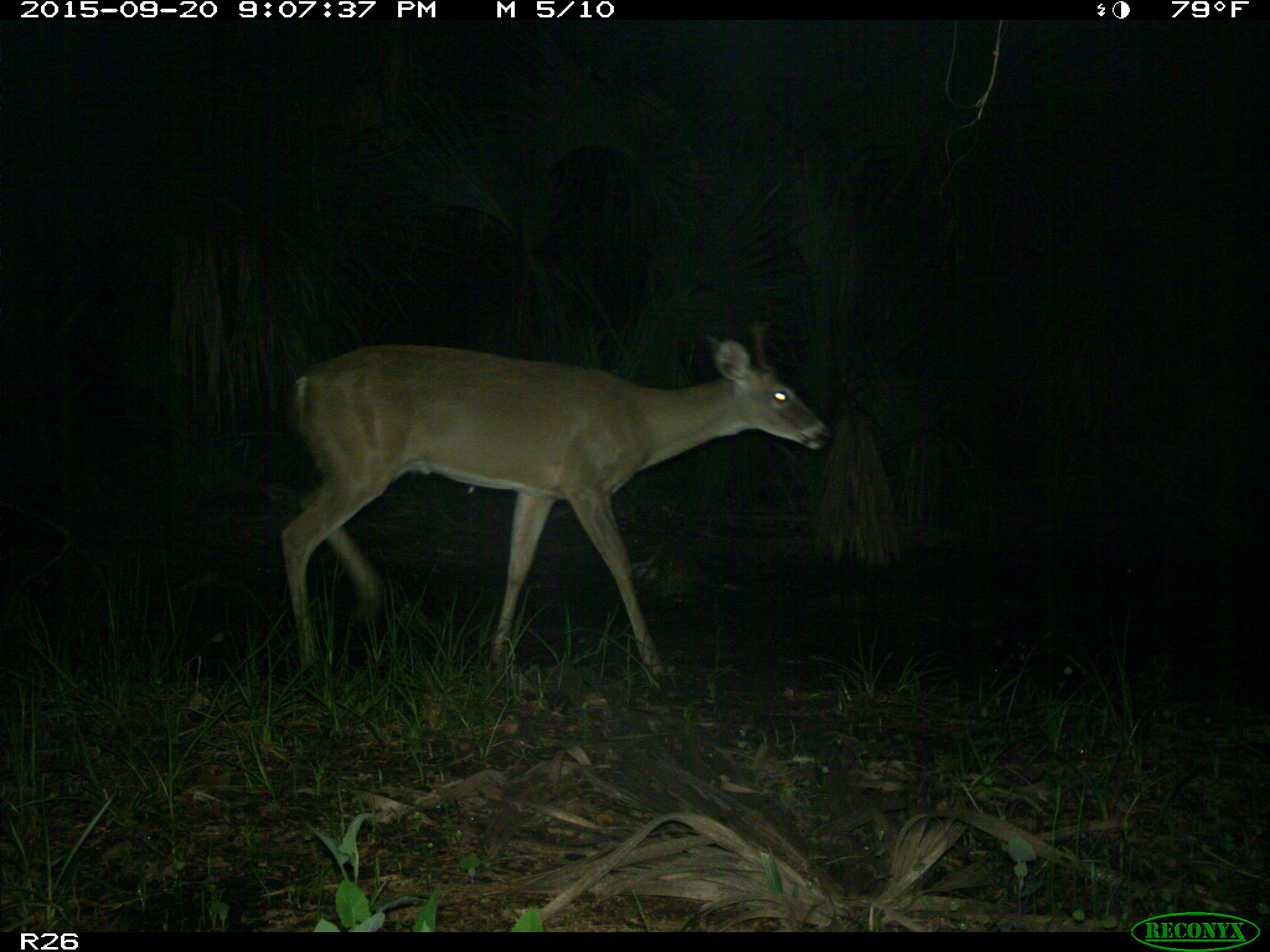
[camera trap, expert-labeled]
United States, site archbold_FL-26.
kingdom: Animalia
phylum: Chordata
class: Mammalia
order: Artiodactyla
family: Cervidae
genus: Odocoileus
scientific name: Odocoileus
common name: deer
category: unidentified deer